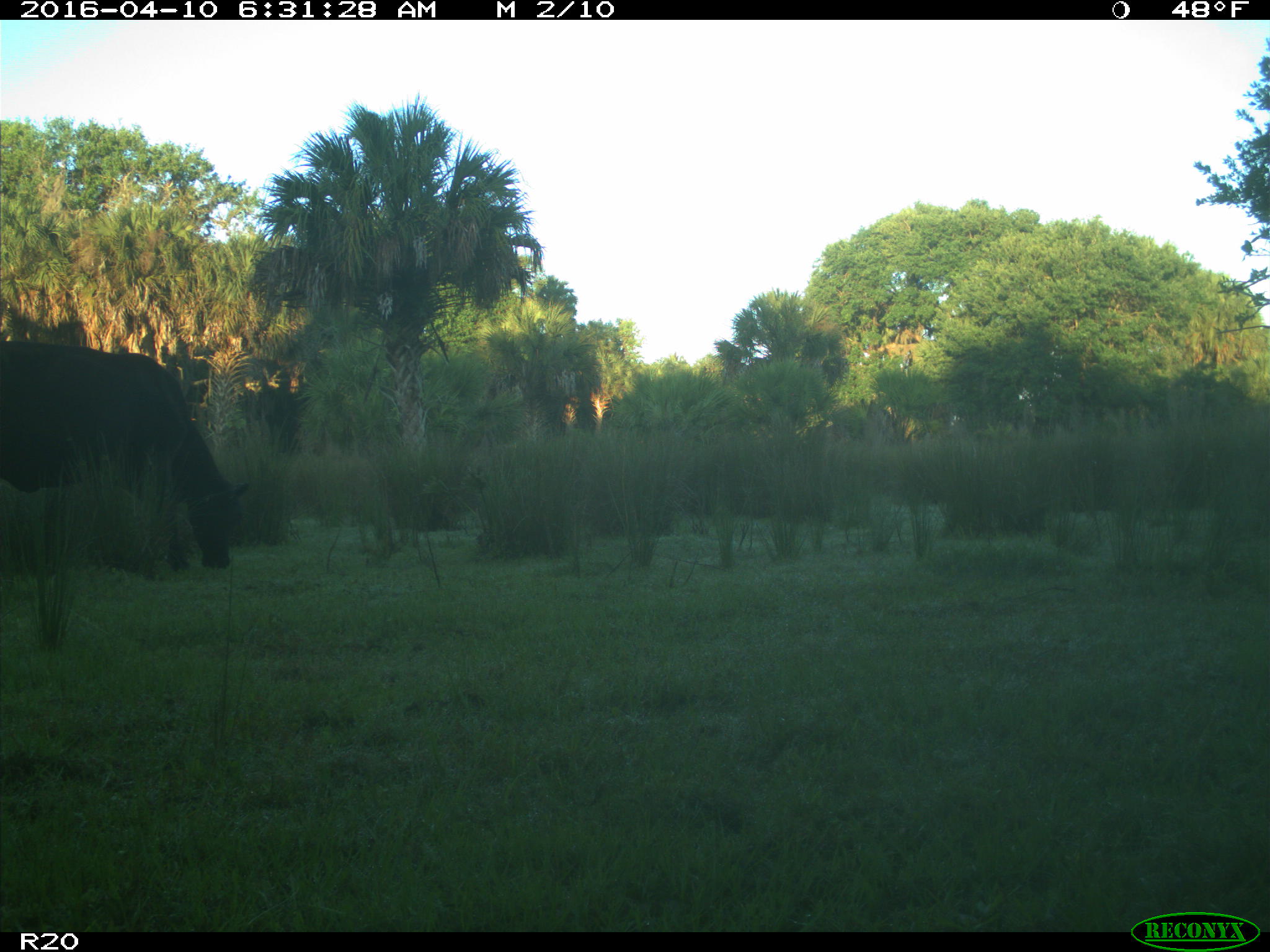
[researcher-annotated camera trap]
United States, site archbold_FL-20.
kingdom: Animalia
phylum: Chordata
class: Mammalia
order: Artiodactyla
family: Bovidae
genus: Bos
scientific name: Bos taurus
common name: domestic cow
Bos taurus (domestic cow).